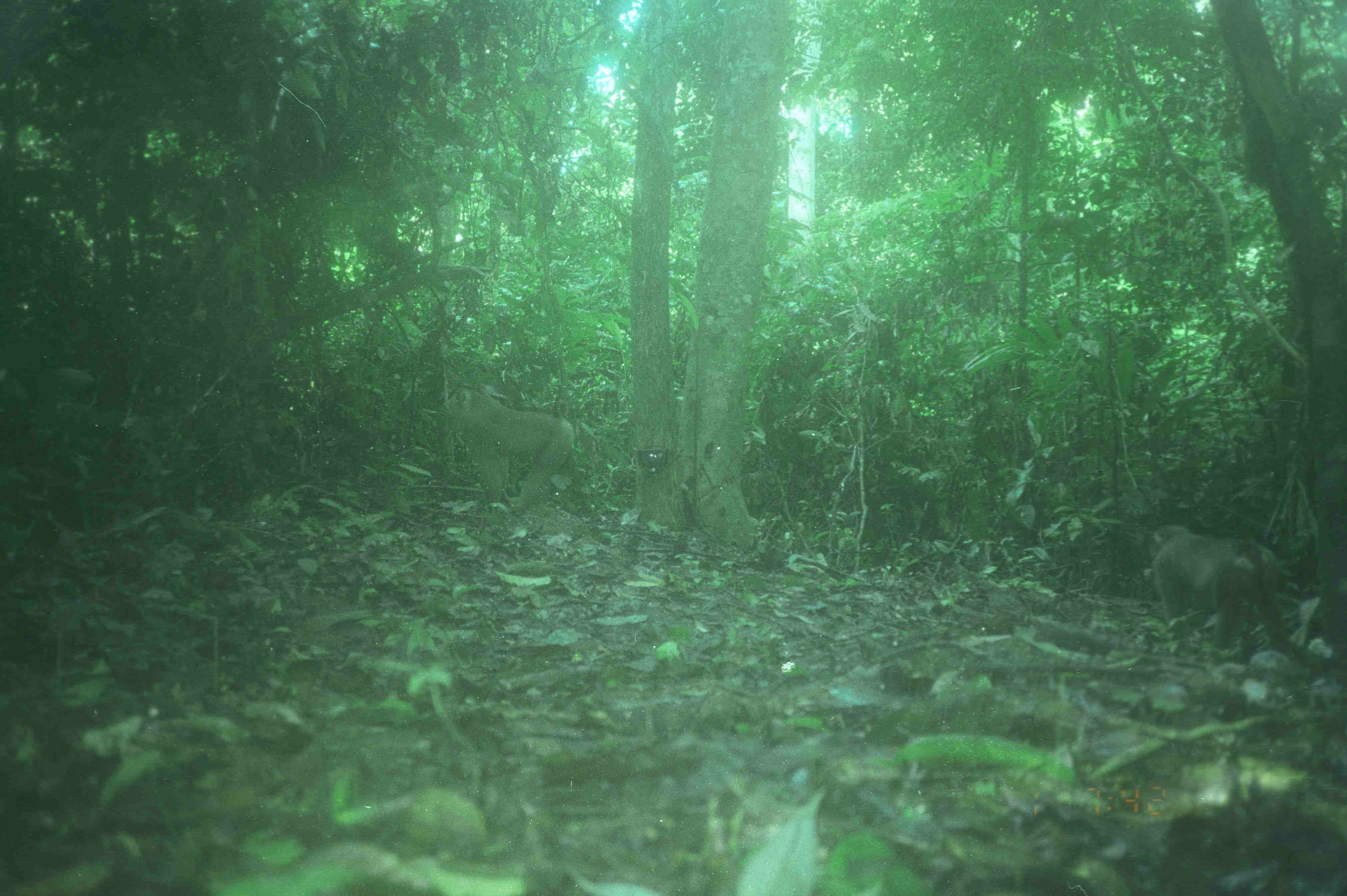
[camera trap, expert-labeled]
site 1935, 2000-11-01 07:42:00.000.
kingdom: Animalia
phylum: Chordata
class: Mammalia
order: Primates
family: Cercopithecidae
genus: Macaca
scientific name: Macaca nemestrina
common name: southern pig-tailed macaque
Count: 2.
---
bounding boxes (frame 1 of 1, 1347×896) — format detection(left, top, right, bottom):
macaca nemestrina: detection(1151, 522, 1289, 663); detection(444, 382, 584, 516)